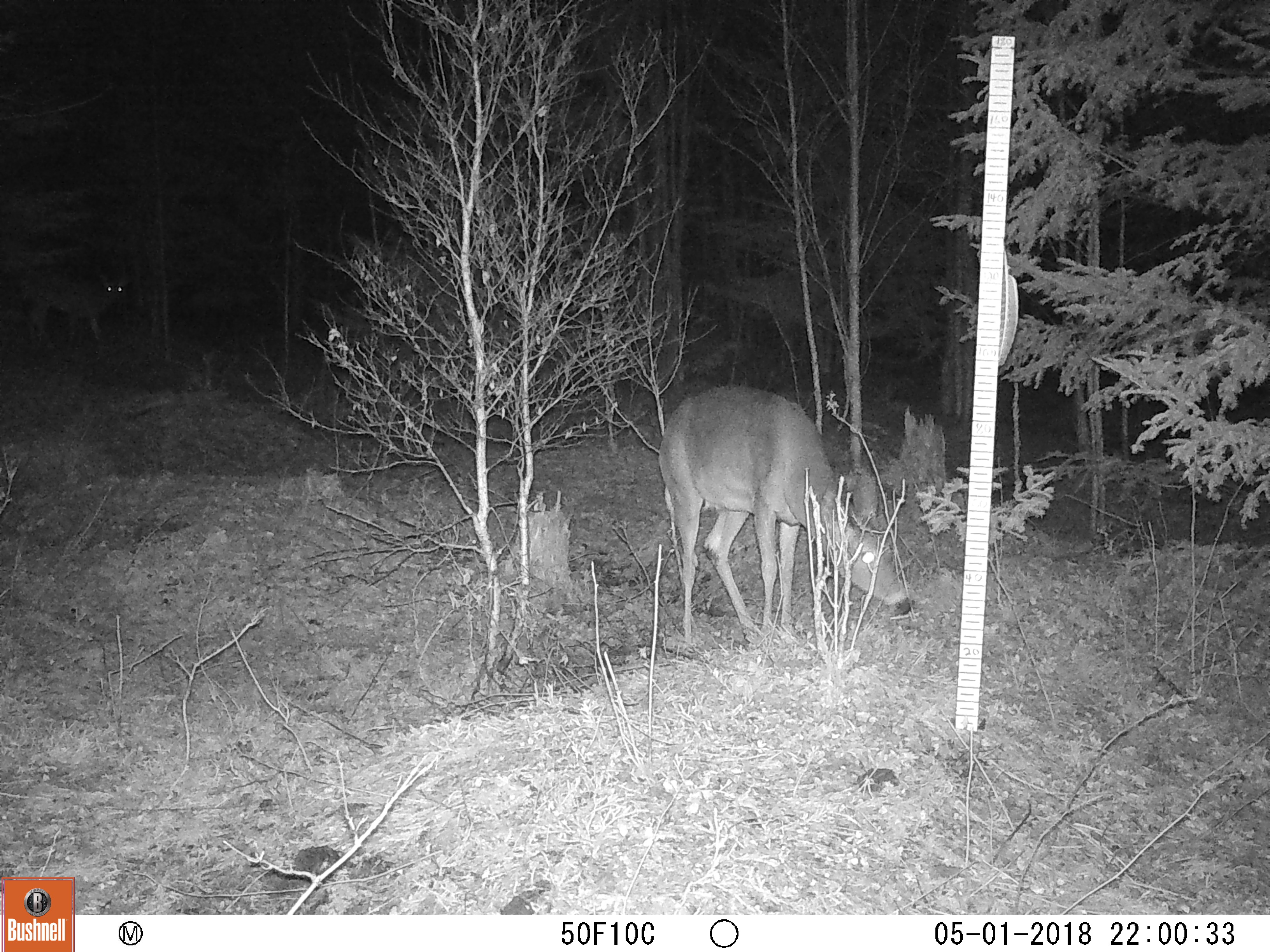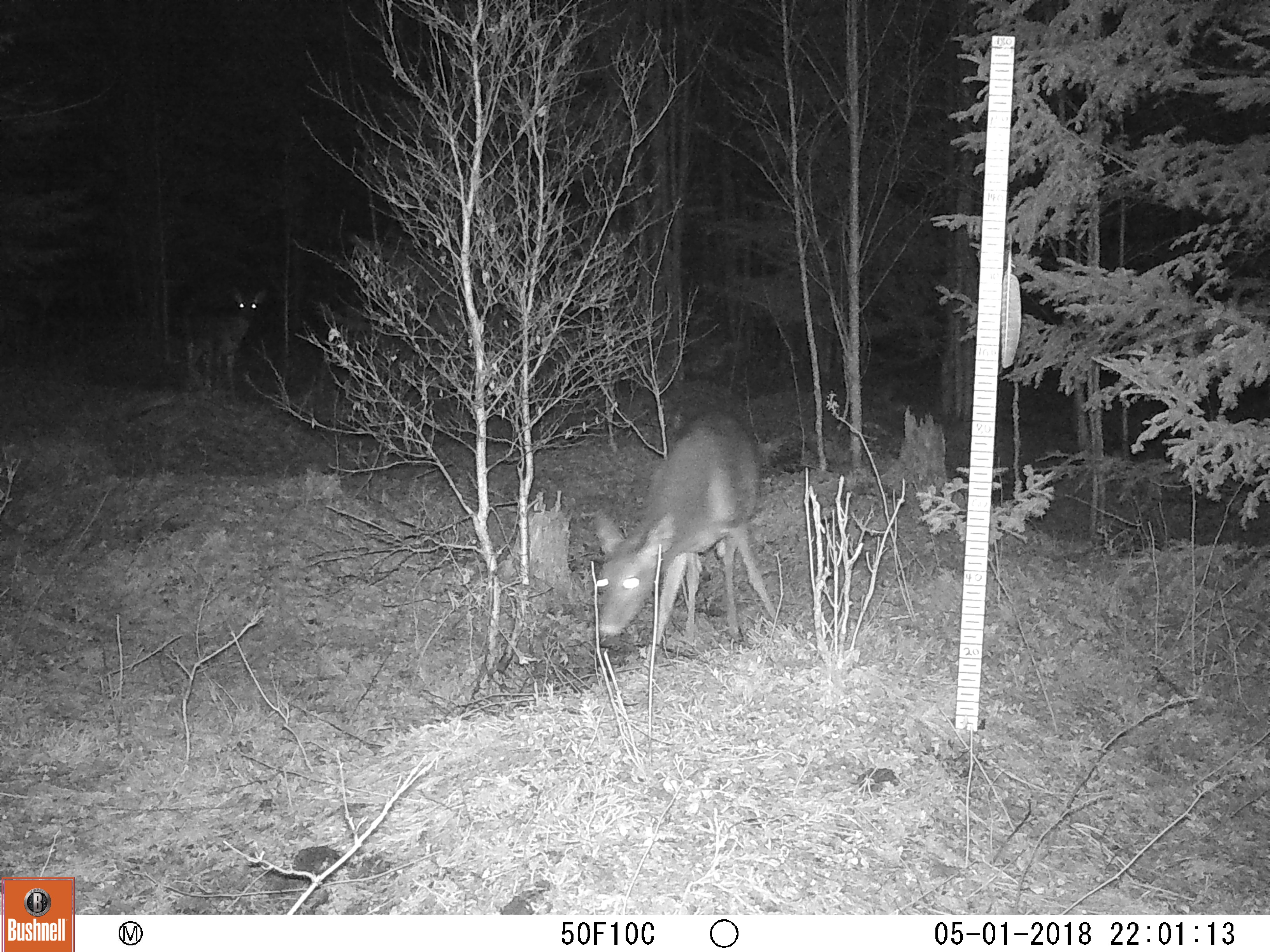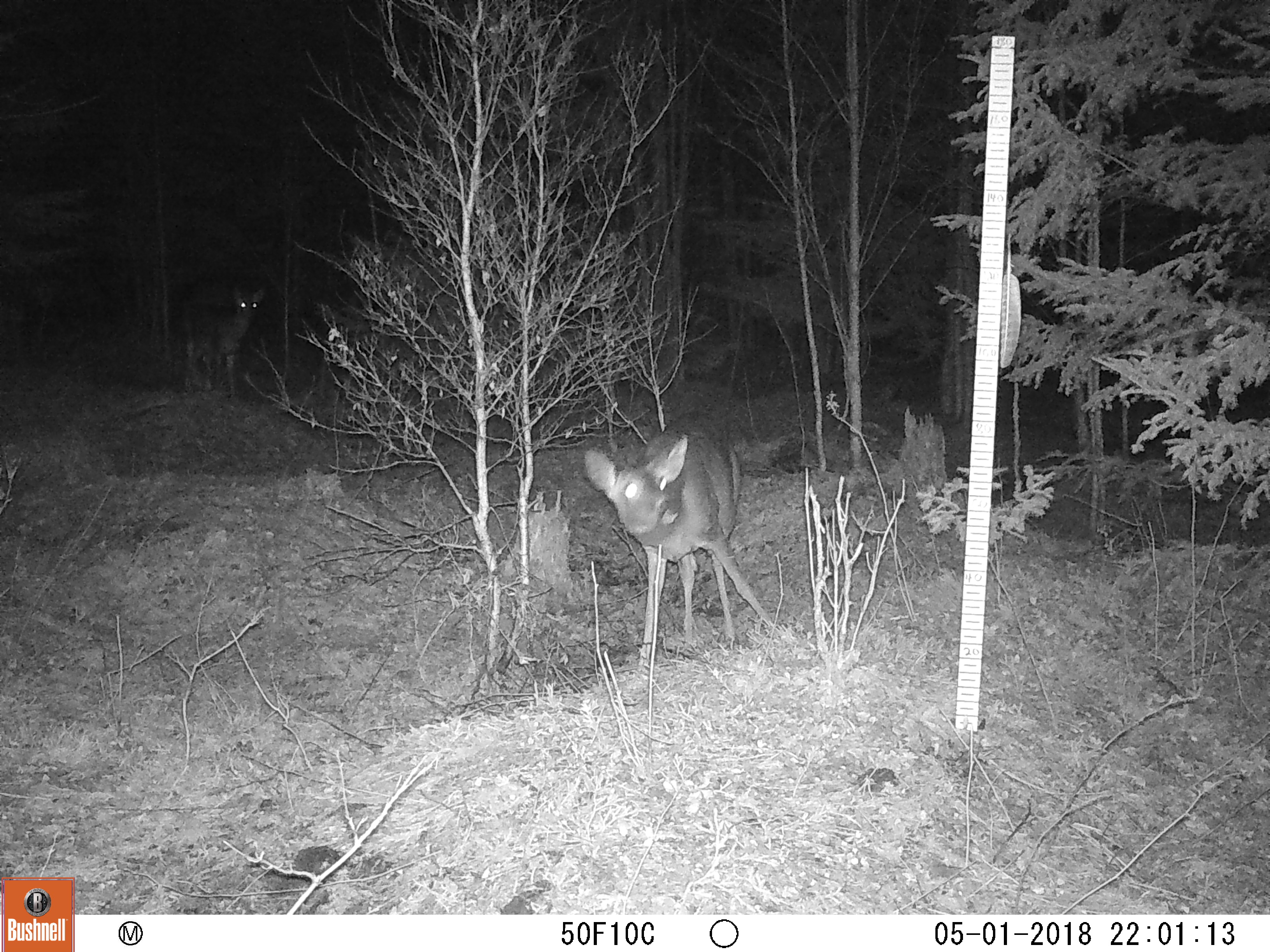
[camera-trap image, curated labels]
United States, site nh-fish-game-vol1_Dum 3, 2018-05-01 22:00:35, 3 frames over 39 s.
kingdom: Animalia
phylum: Chordata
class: Mammalia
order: Artiodactyla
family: Cervidae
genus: Odocoileus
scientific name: Odocoileus virginianus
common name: white-tailed deer